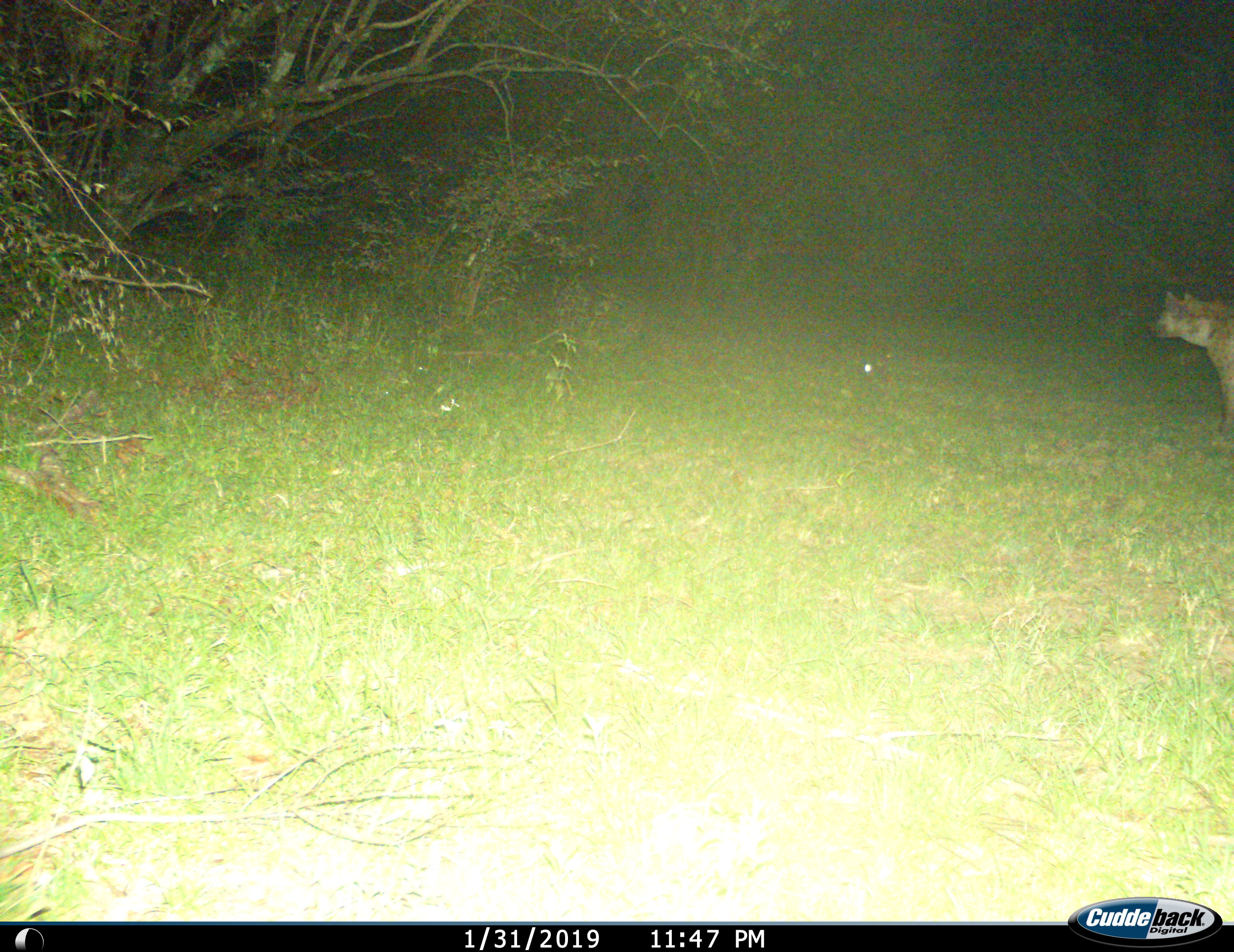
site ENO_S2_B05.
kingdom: Animalia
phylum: Chordata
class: Mammalia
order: Carnivora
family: Hyaenidae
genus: Crocuta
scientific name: Crocuta crocuta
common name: spotted hyena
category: hyenaspotted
Hyenaspotted (spotted hyena) (Crocuta crocuta), count 1. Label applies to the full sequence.